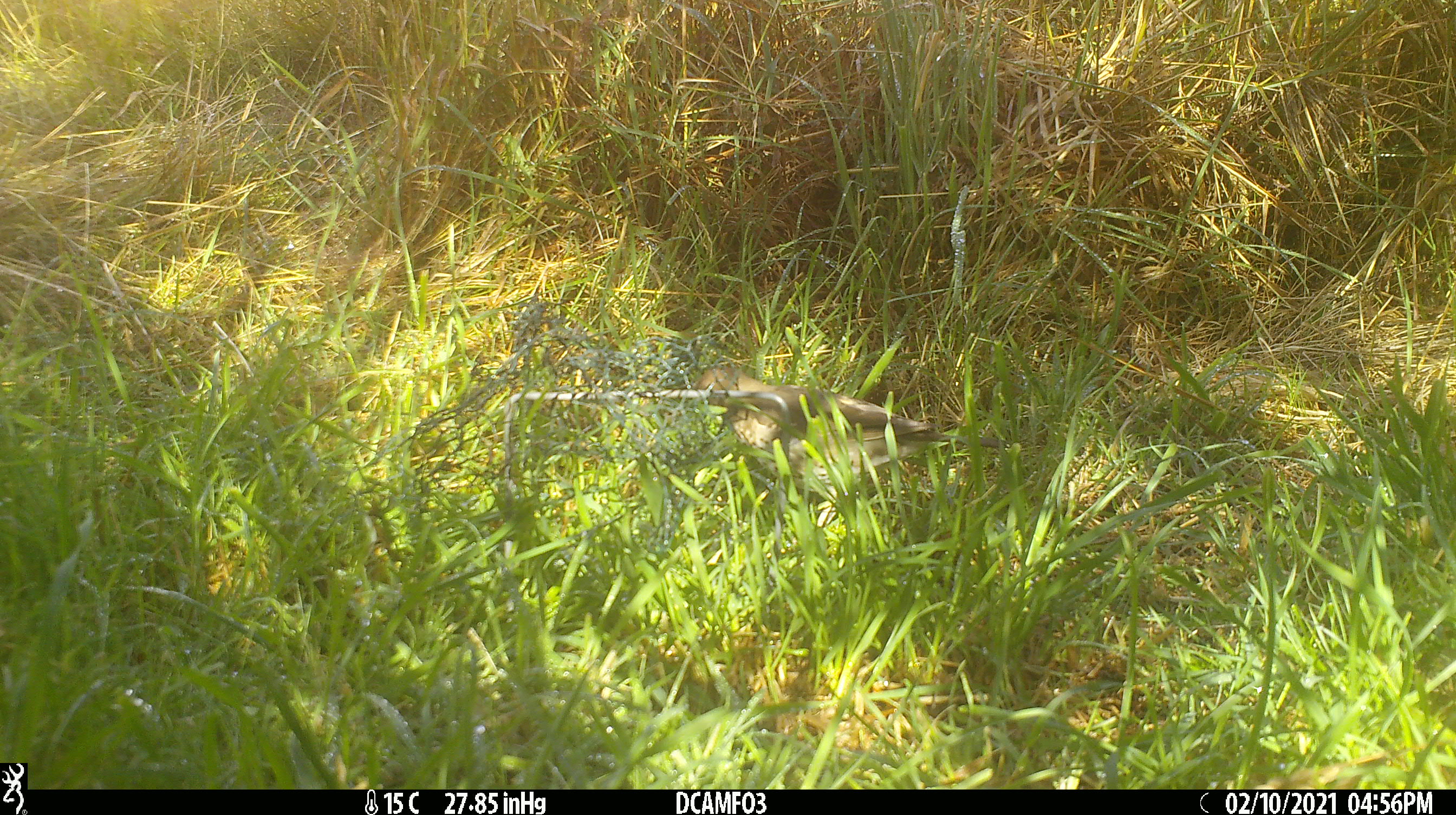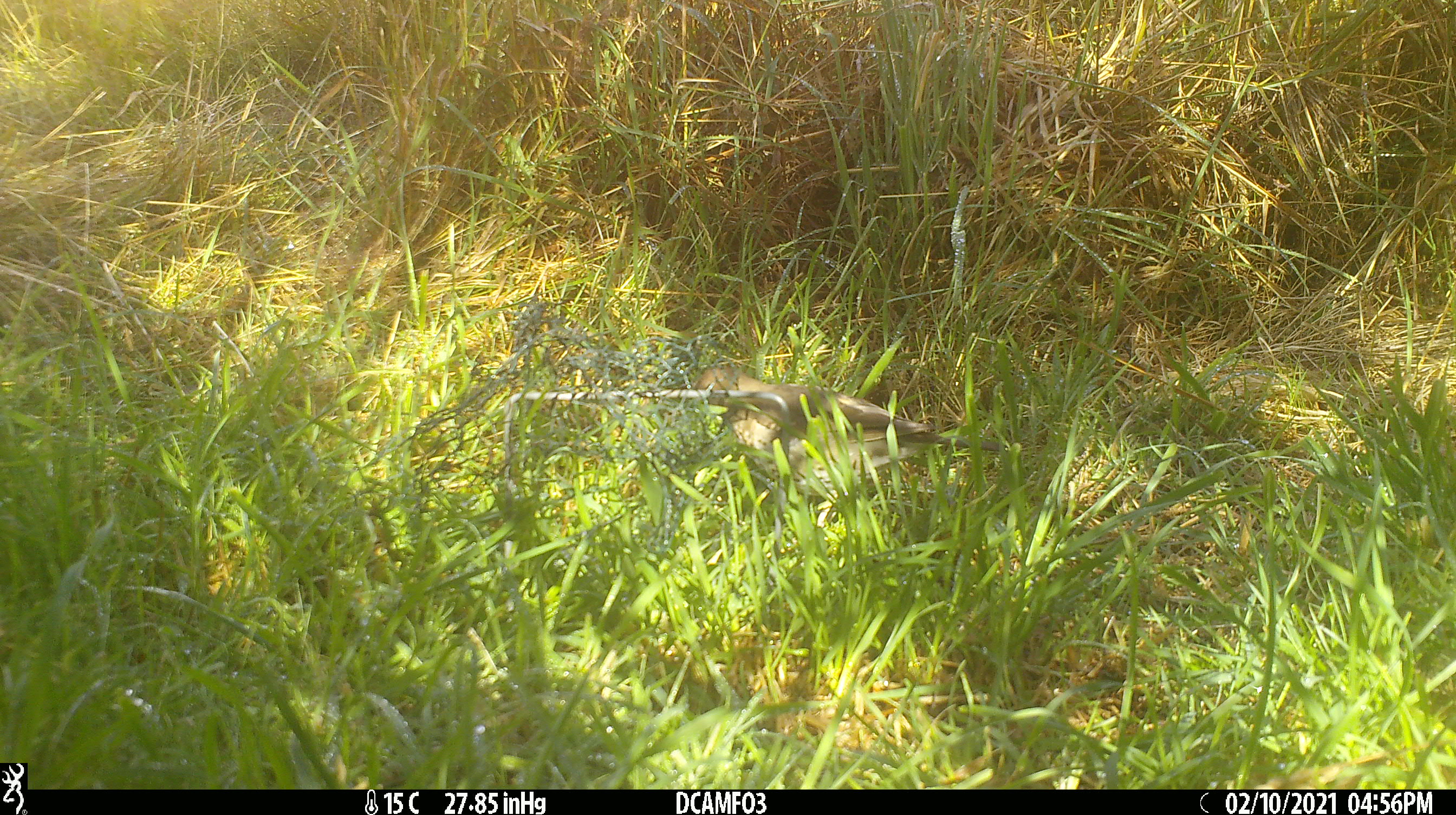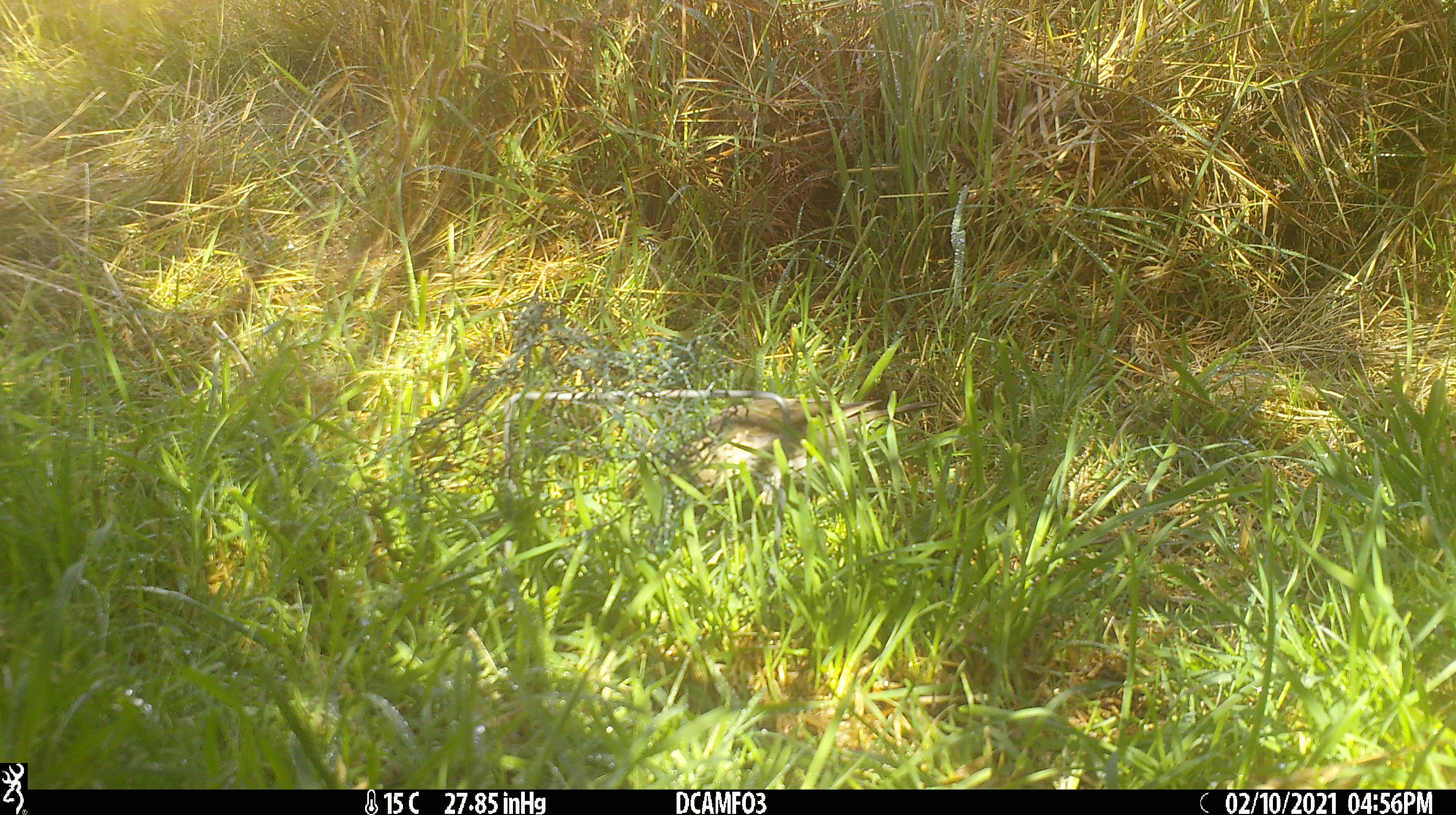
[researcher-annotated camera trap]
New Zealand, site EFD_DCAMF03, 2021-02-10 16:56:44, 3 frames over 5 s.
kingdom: Animalia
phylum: Chordata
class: Aves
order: Passeriformes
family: Turdidae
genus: Turdus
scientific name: Turdus philomelos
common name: song thrush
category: thrush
Thrush (song thrush) (Turdus philomelos).